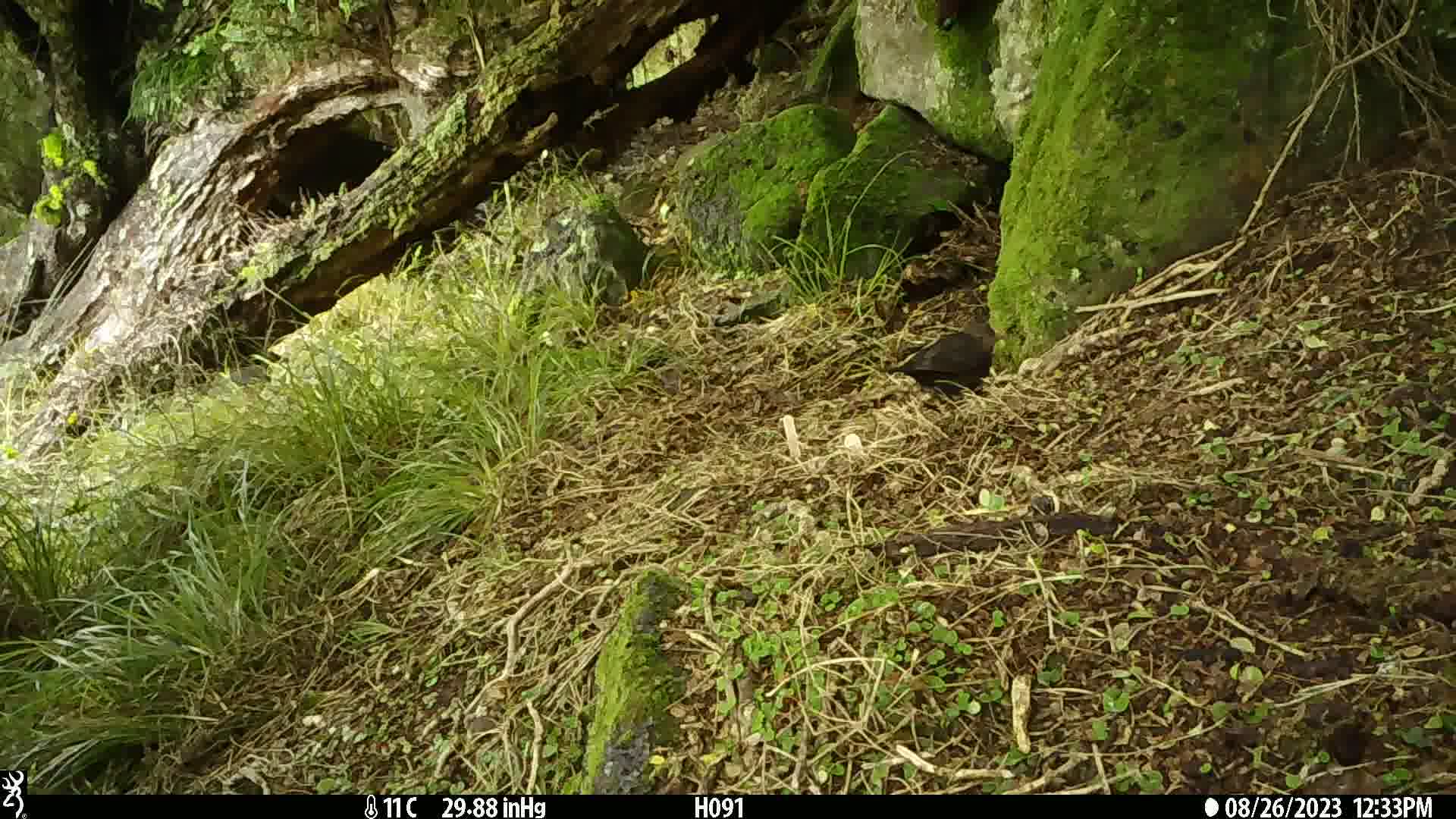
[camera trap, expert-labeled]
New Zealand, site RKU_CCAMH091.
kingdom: Animalia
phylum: Chordata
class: Aves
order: Passeriformes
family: Turdidae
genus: Turdus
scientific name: Turdus merula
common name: eurasian blackbird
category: blackbird